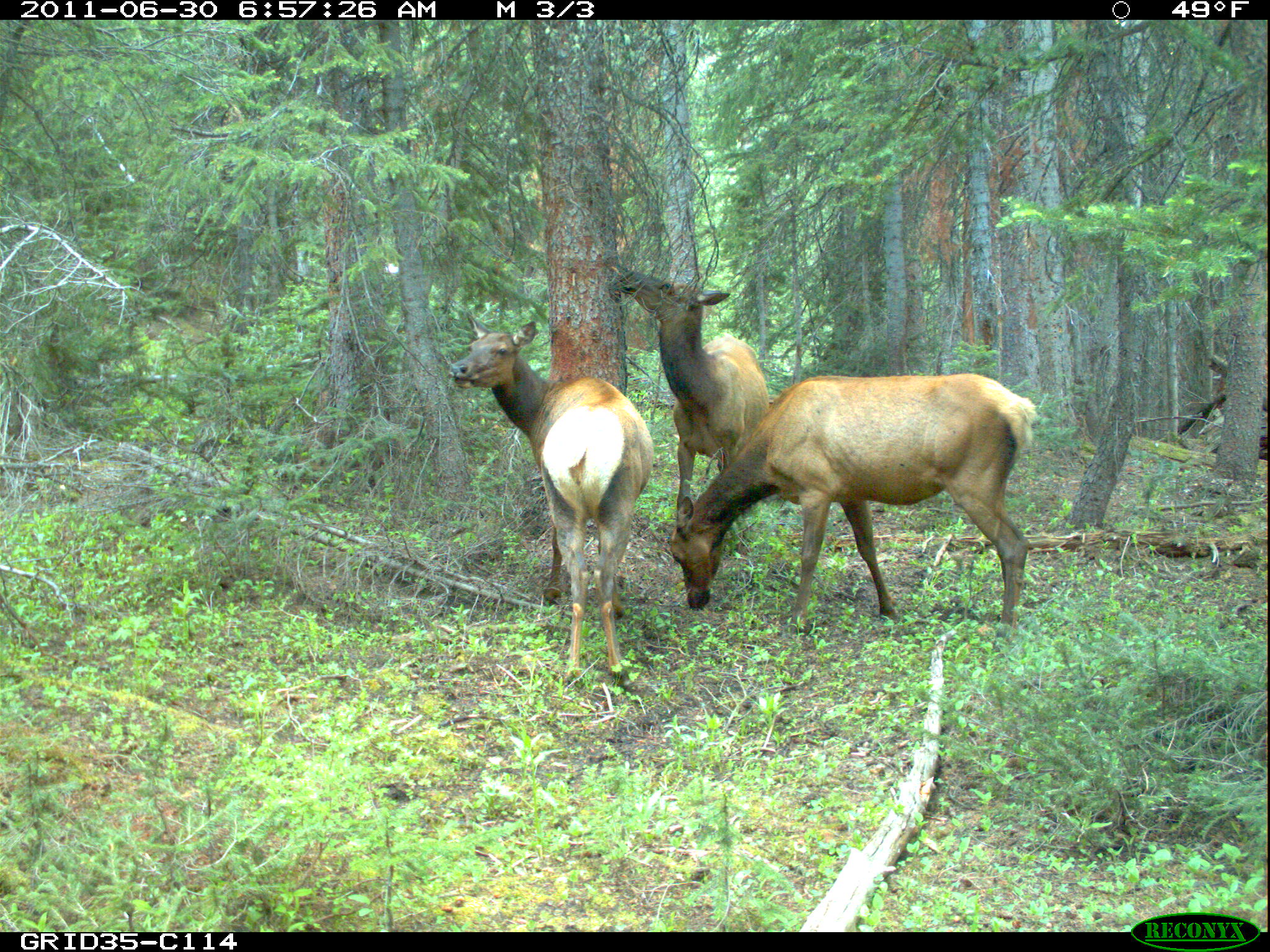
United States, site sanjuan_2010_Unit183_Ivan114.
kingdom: Animalia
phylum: Chordata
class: Mammalia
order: Artiodactyla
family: Cervidae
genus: Cervus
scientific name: Cervus elaphus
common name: red deer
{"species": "Cervus elaphus (red deer)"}